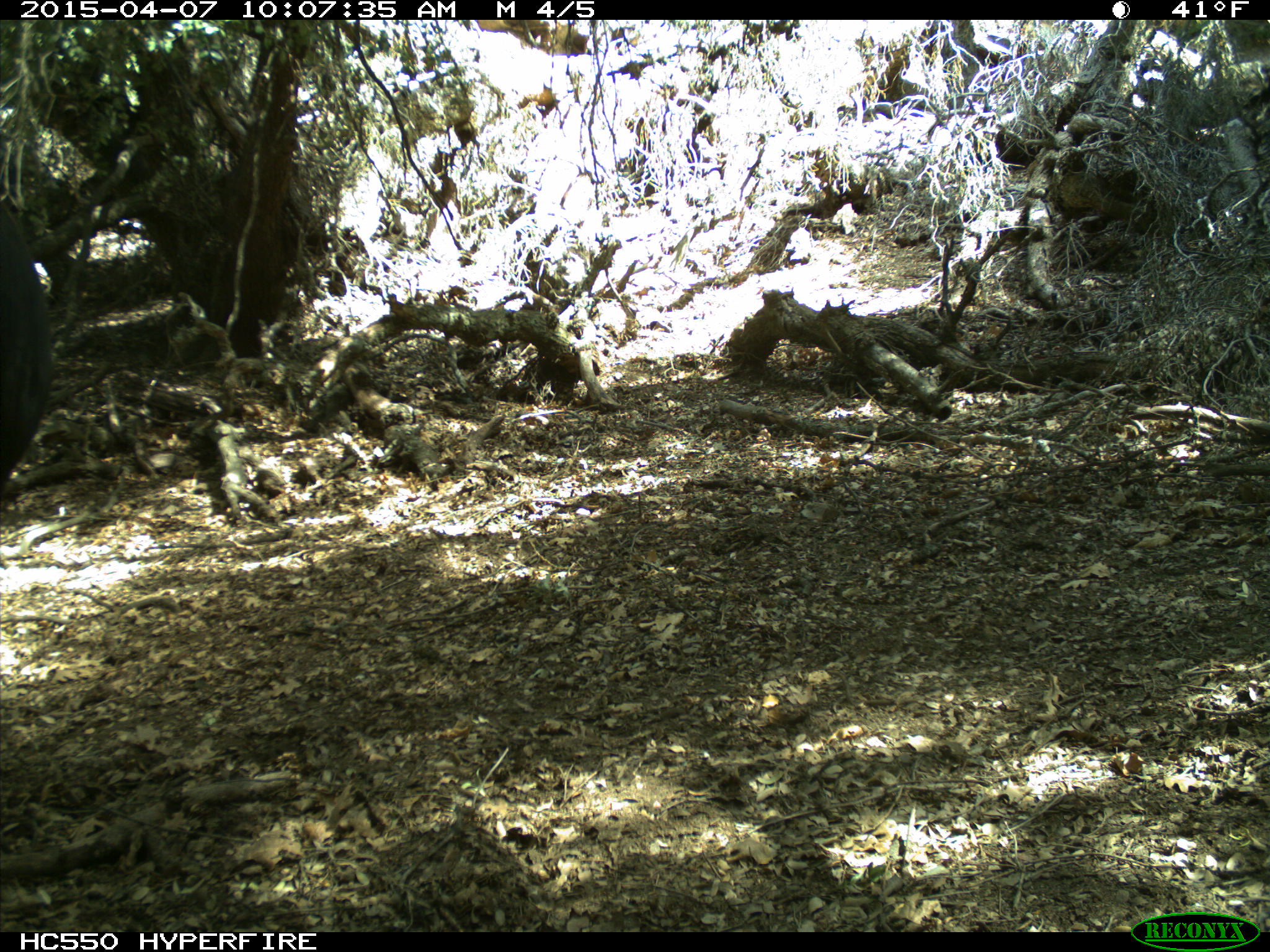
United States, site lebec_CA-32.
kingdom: Animalia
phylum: Chordata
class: Mammalia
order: Artiodactyla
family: Bovidae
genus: Bos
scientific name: Bos taurus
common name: domestic cow